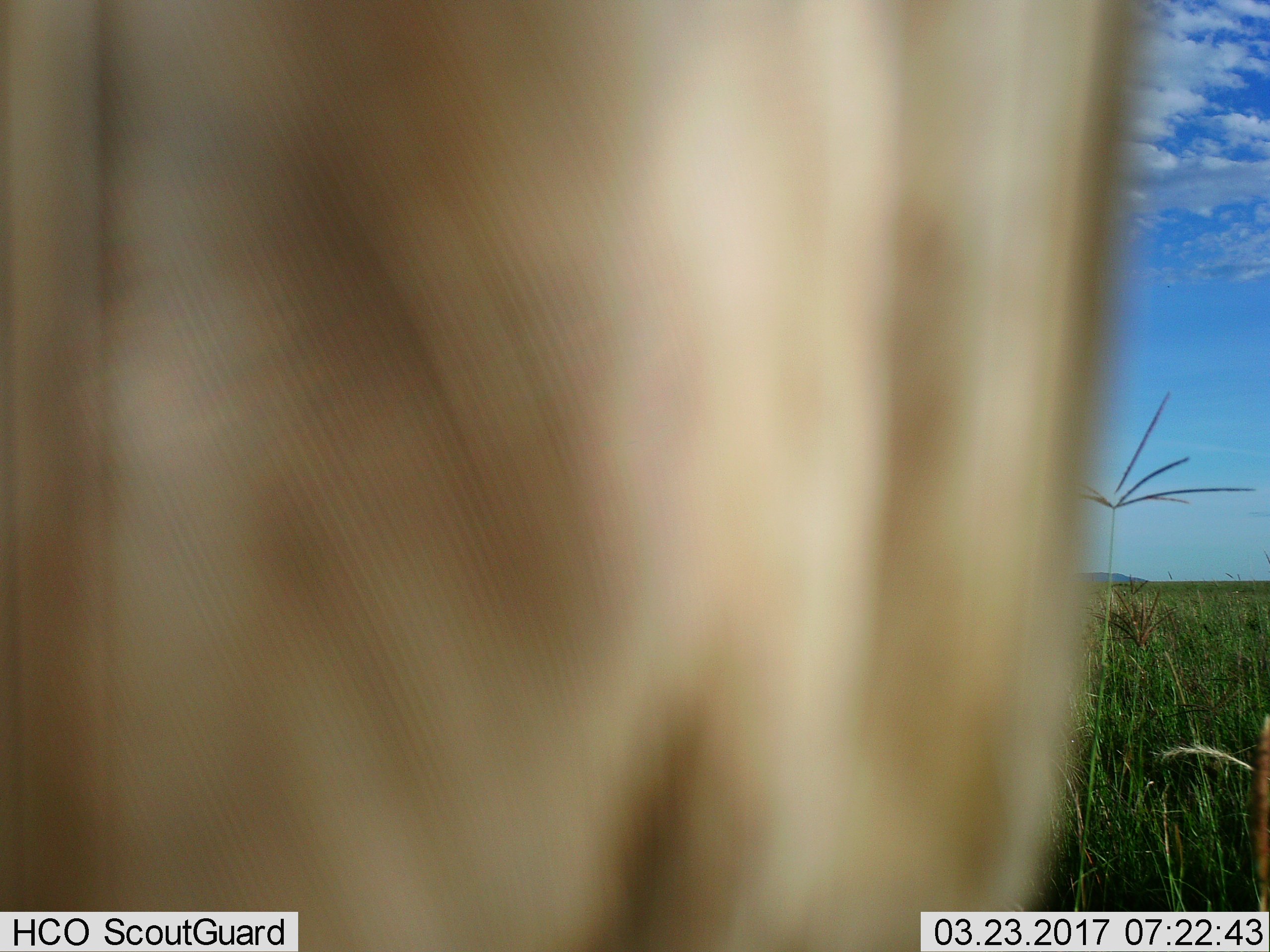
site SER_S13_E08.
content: unidentified animal